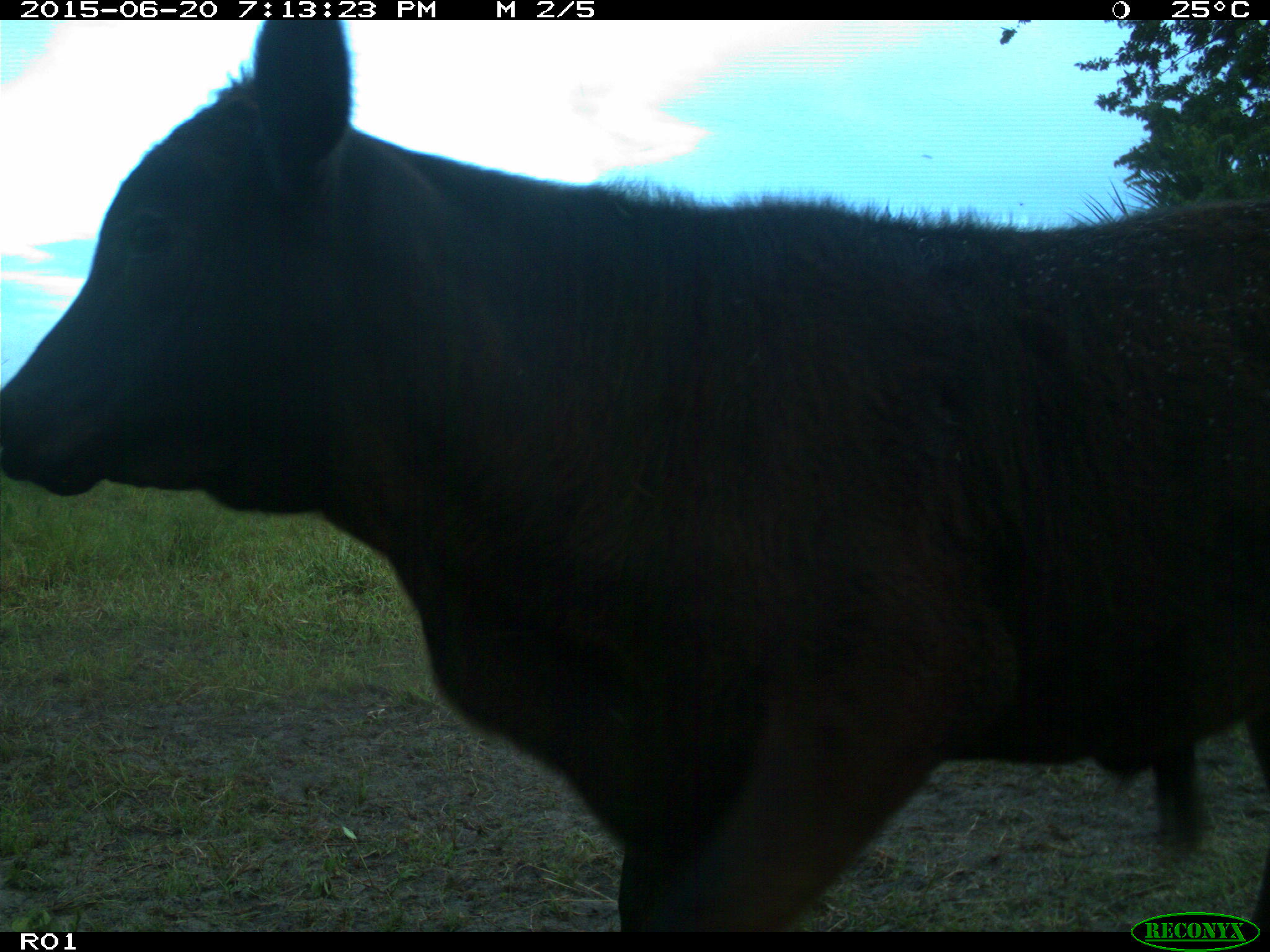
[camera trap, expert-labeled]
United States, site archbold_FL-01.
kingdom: Animalia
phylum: Chordata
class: Mammalia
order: Artiodactyla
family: Bovidae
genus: Bos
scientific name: Bos taurus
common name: domestic cow